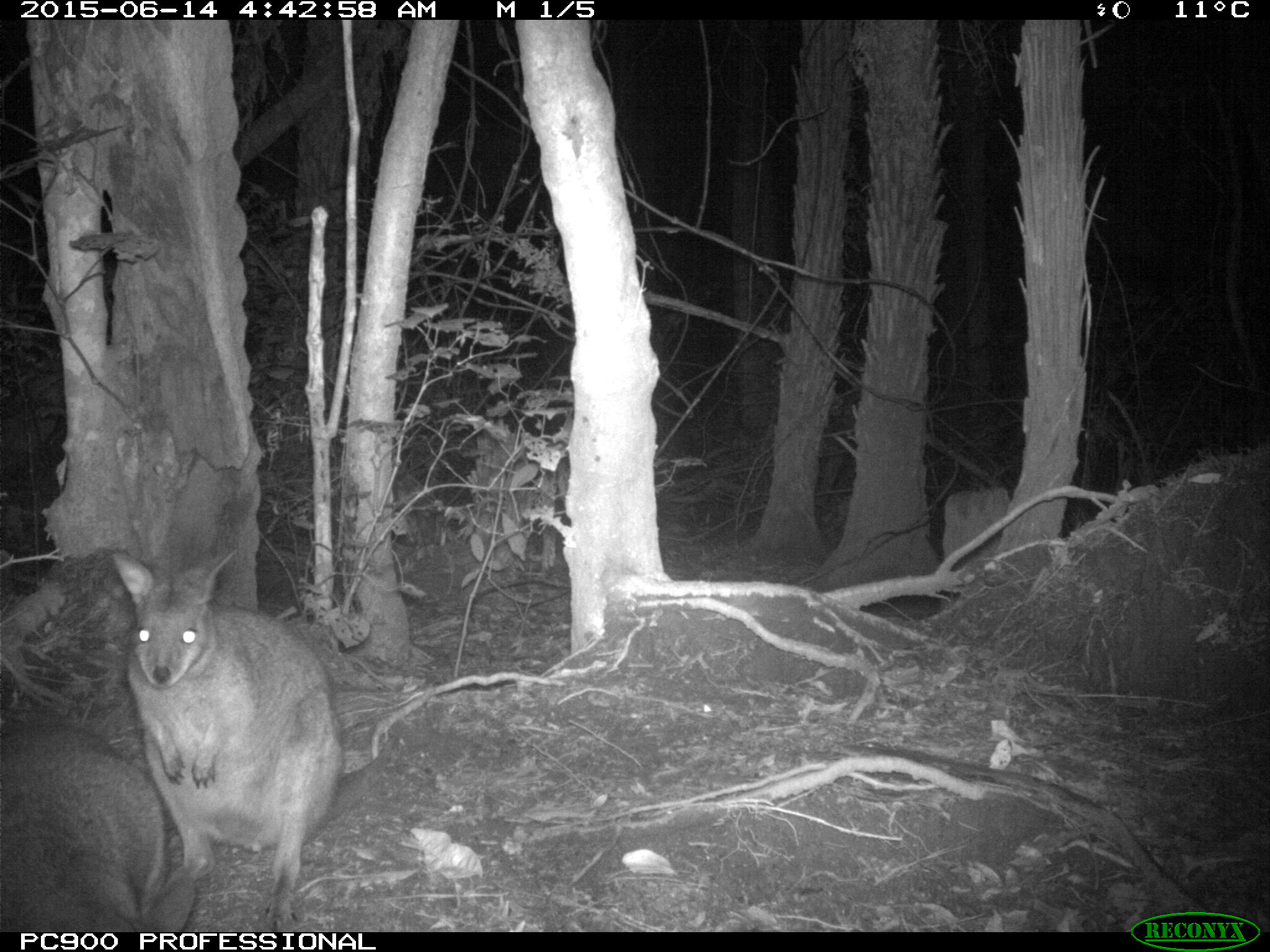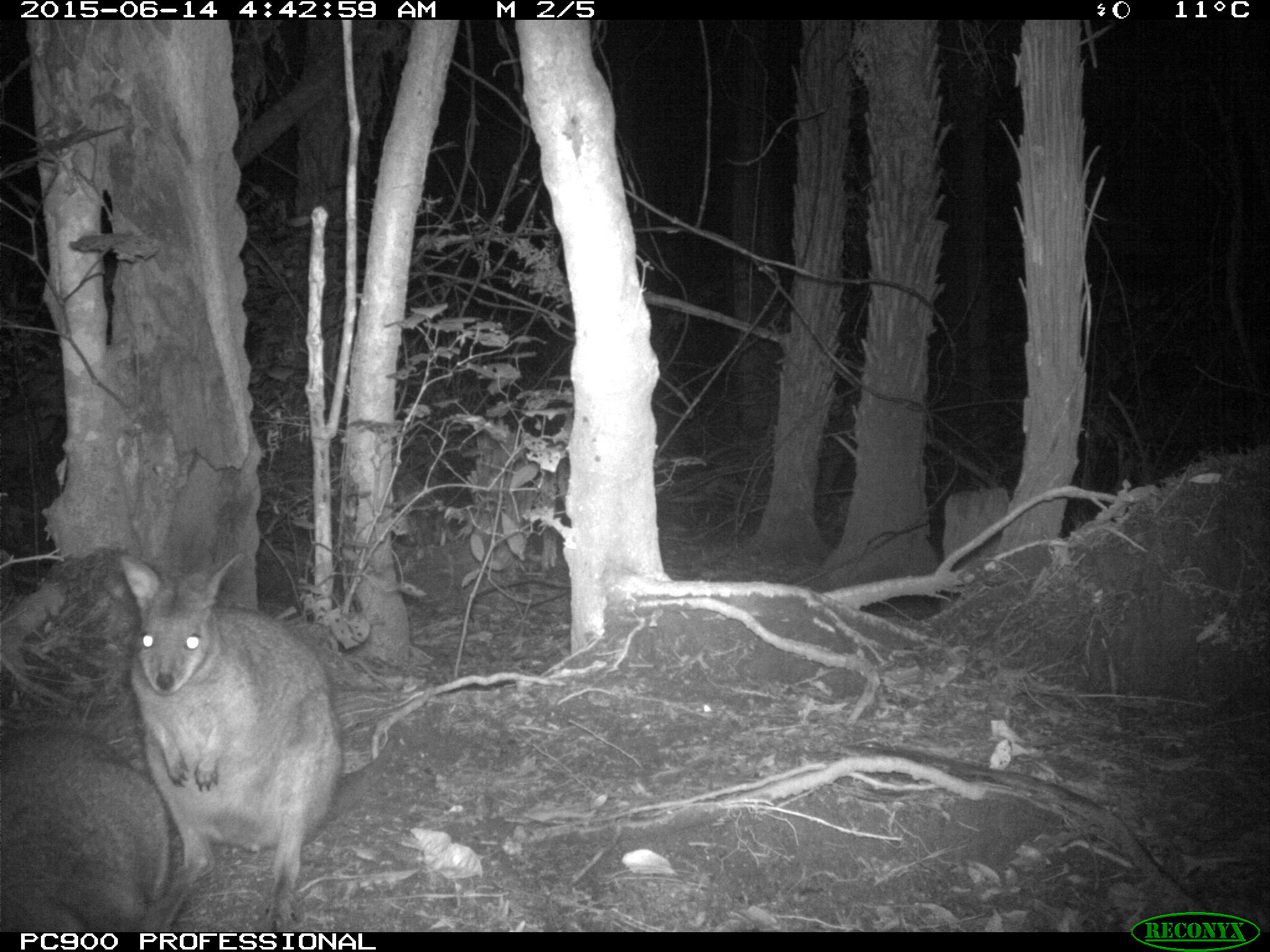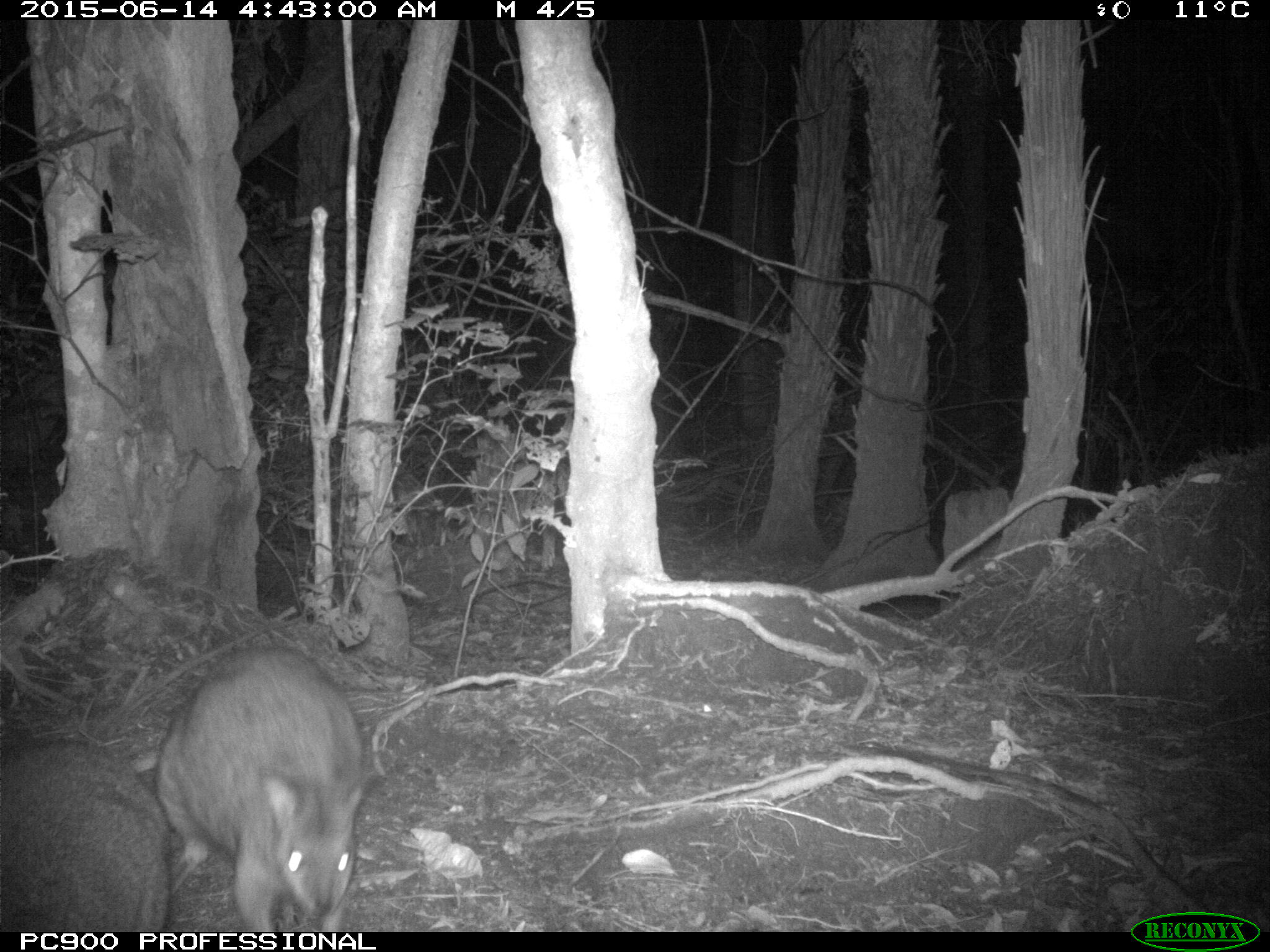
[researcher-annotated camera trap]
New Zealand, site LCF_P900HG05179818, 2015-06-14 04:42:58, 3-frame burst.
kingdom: Animalia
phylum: Chordata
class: Mammalia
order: Diprotodontia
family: Macropodidae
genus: Notamacropus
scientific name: Notamacropus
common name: wallaby